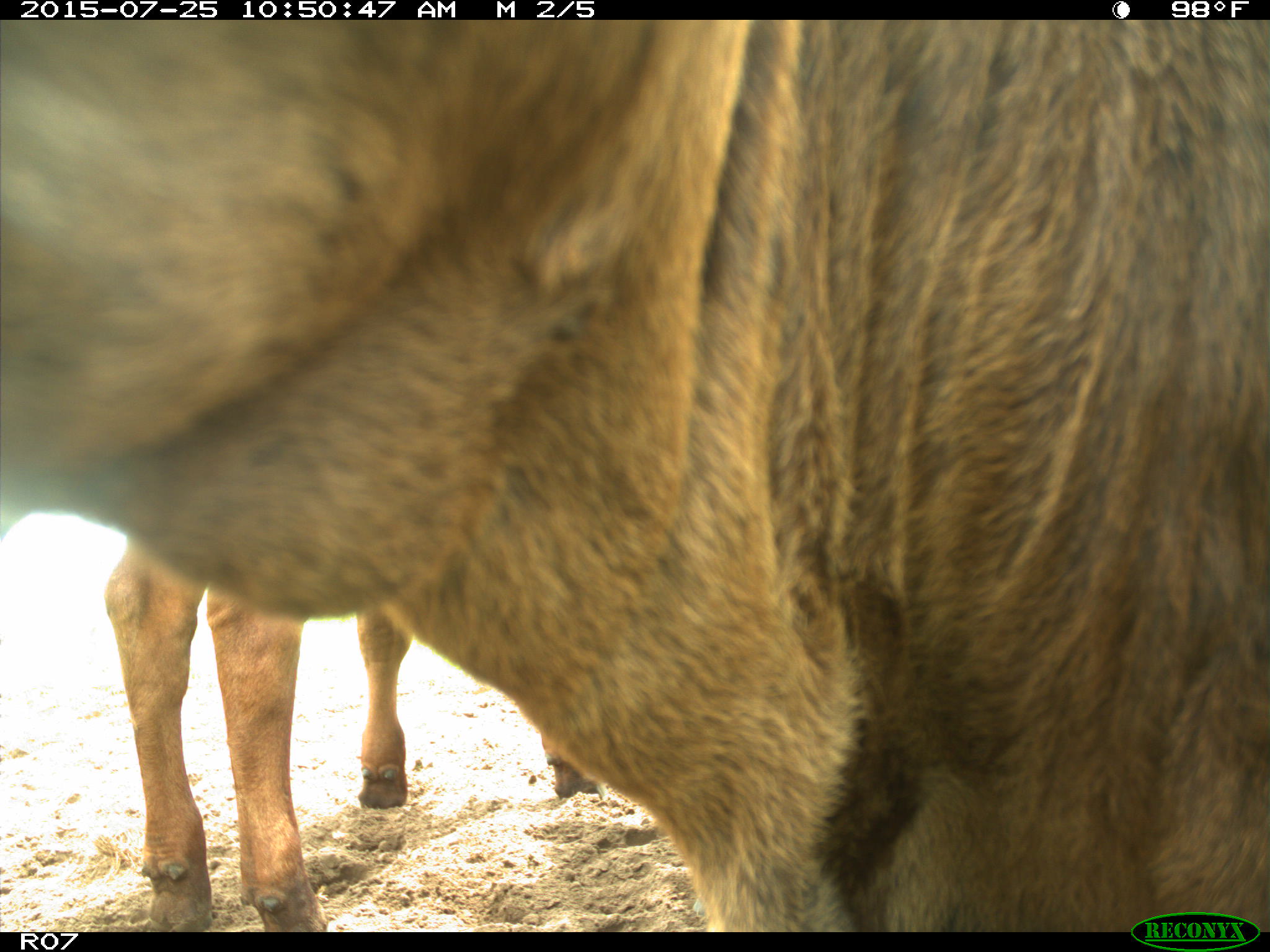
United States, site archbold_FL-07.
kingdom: Animalia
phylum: Chordata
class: Mammalia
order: Artiodactyla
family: Bovidae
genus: Bos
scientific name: Bos taurus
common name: domestic cow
Bos taurus (domestic cow).